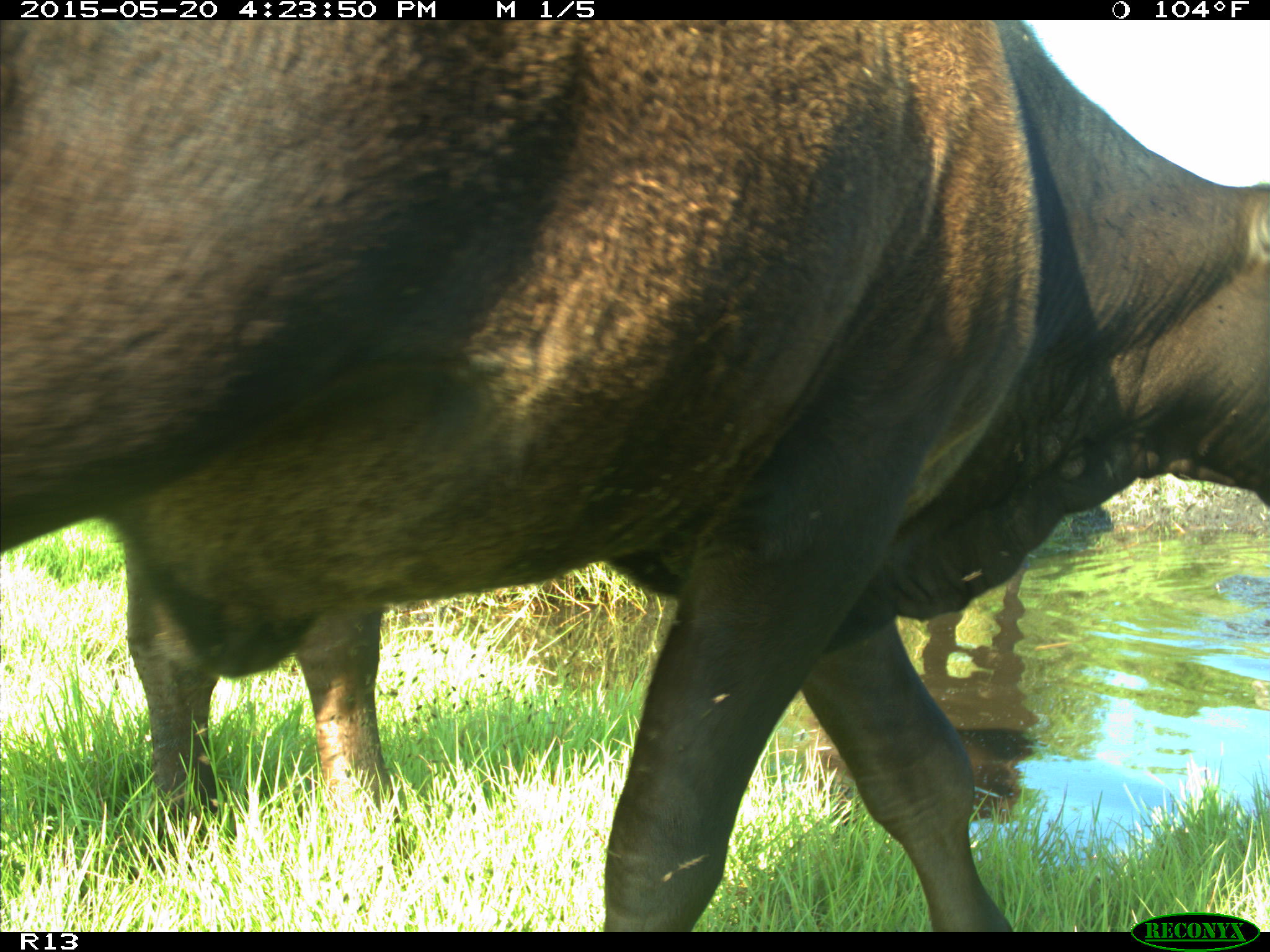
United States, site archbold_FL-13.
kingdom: Animalia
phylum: Chordata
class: Mammalia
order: Artiodactyla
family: Bovidae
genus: Bos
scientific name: Bos taurus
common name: domestic cow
Bos taurus (domestic cow).